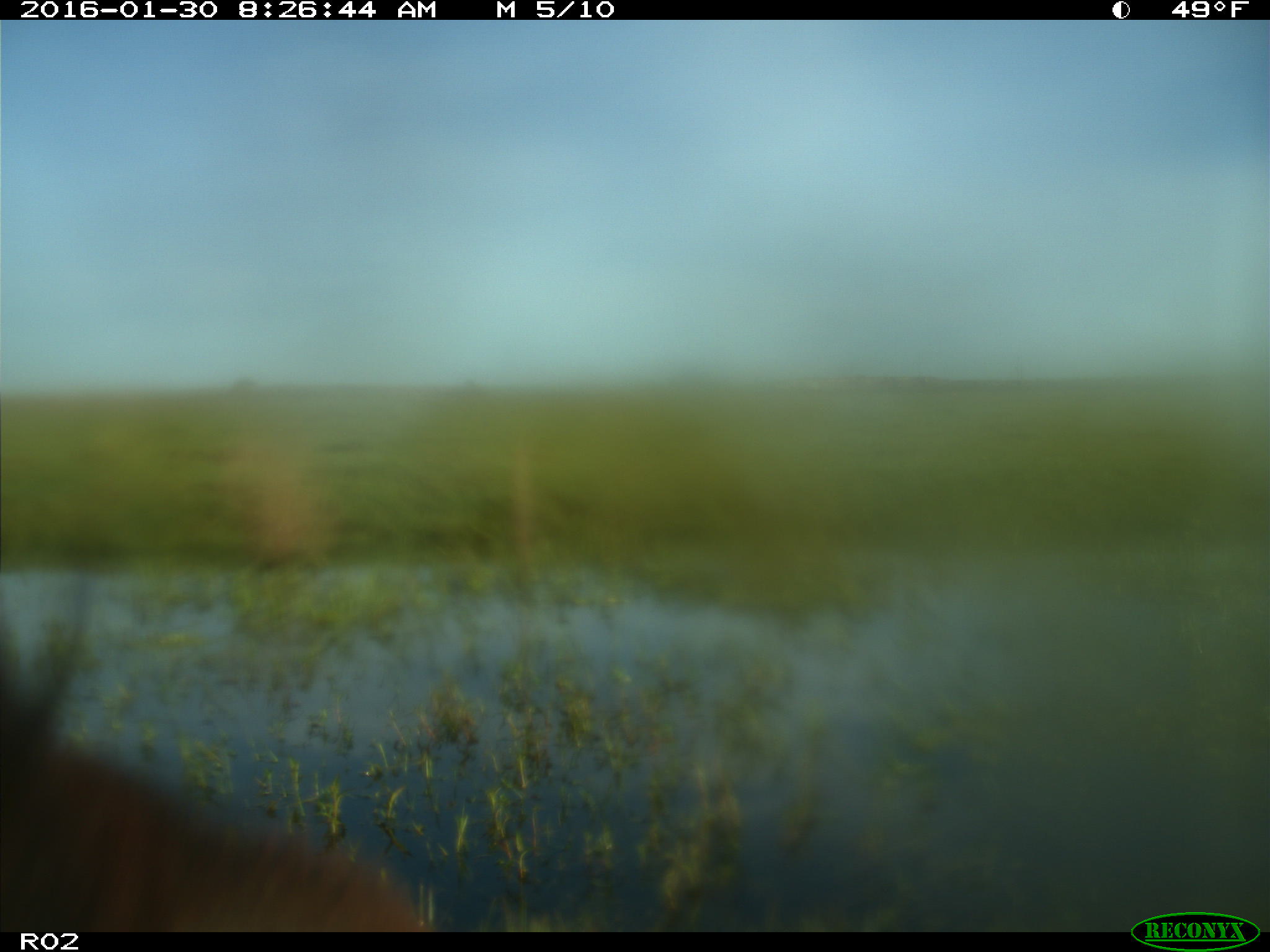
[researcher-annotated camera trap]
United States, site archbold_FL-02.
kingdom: Animalia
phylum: Chordata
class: Mammalia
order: Artiodactyla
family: Bovidae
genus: Bos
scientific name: Bos taurus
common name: domestic cow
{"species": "Bos taurus (domestic cow)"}